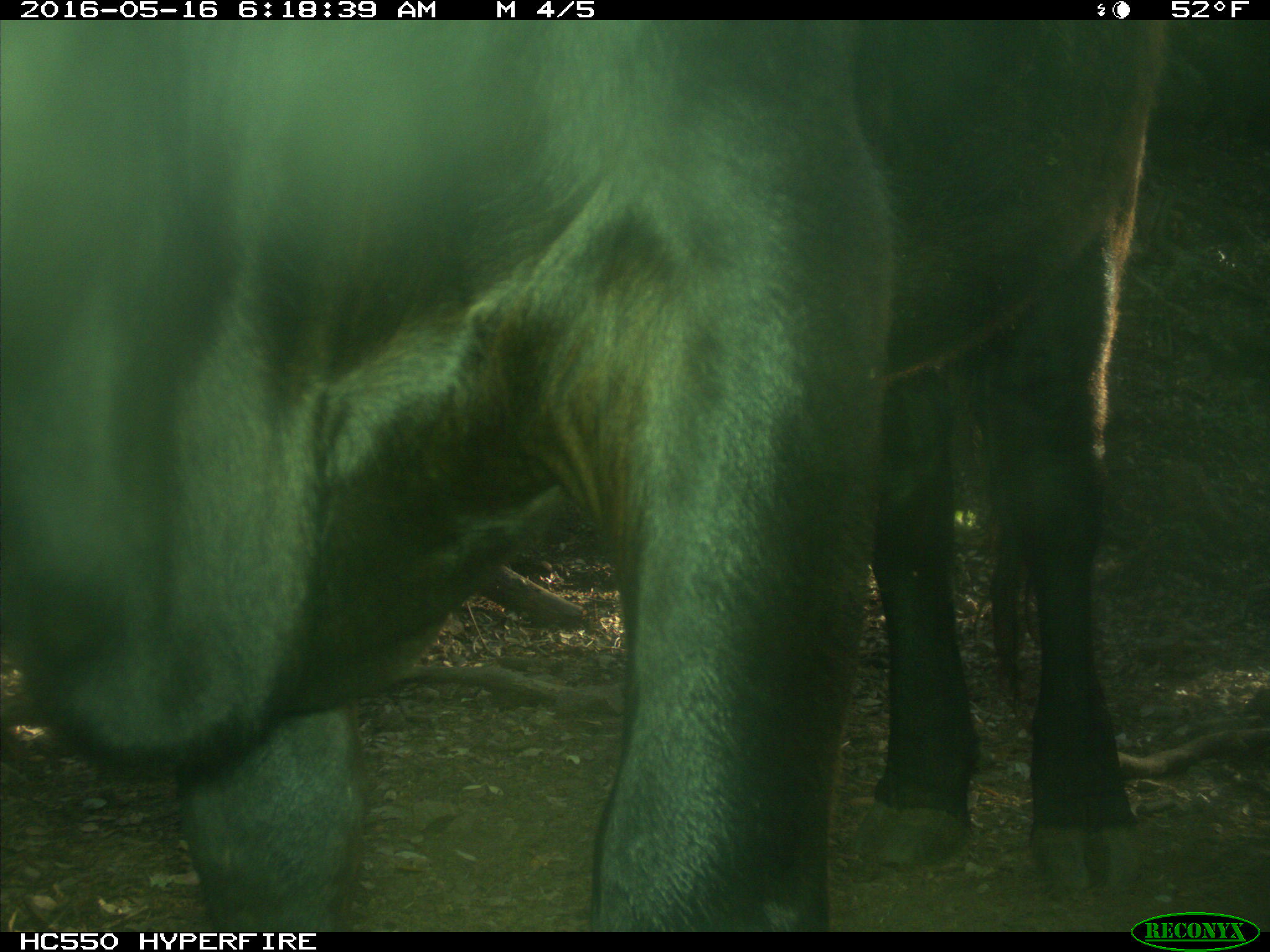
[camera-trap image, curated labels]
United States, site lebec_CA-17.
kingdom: Animalia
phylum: Chordata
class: Mammalia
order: Artiodactyla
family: Bovidae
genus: Bos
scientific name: Bos taurus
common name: domestic cow